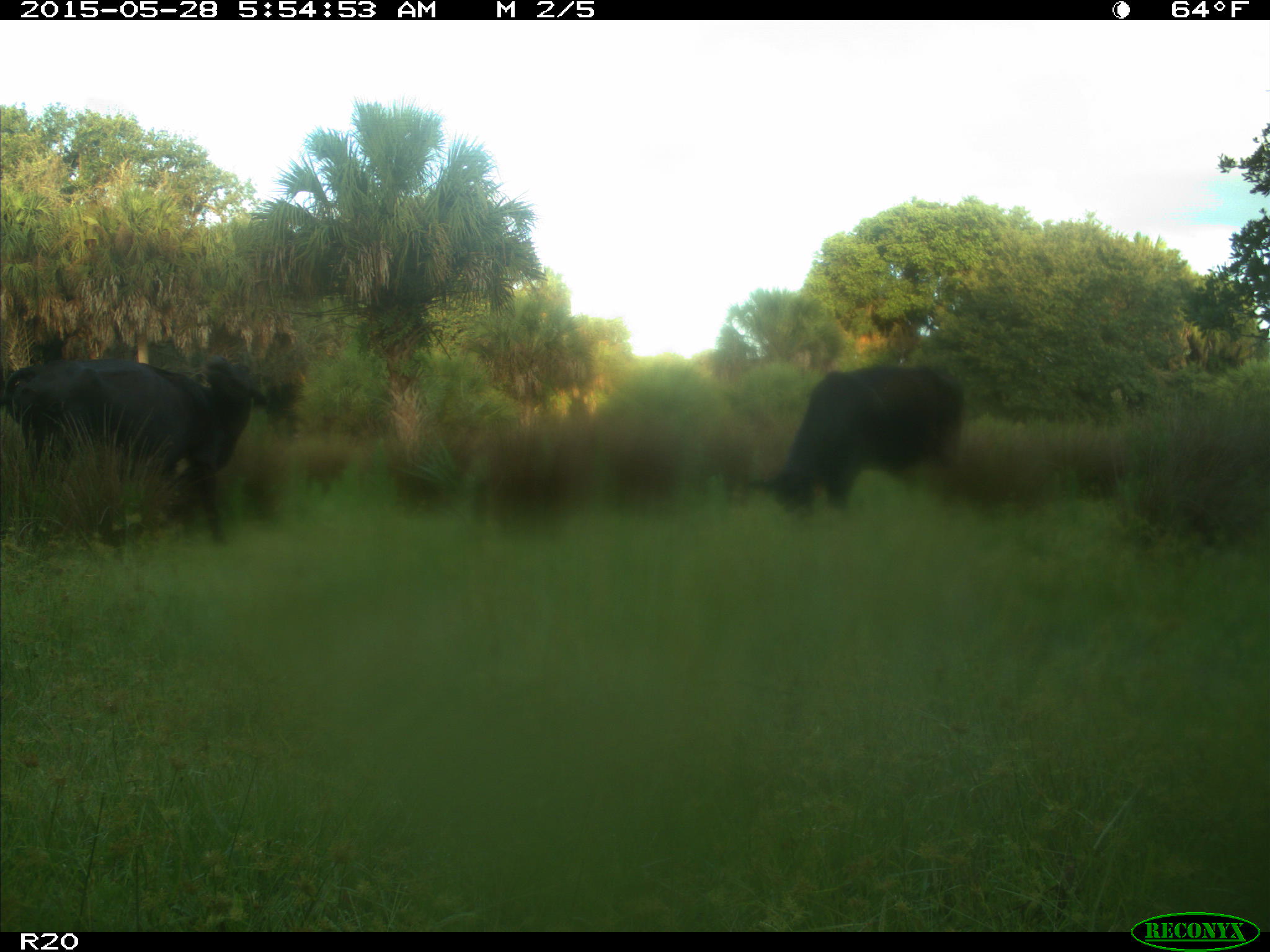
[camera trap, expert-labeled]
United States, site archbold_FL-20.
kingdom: Animalia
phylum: Chordata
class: Mammalia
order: Artiodactyla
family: Bovidae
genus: Bos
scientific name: Bos taurus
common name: domestic cow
Bos taurus (domestic cow).